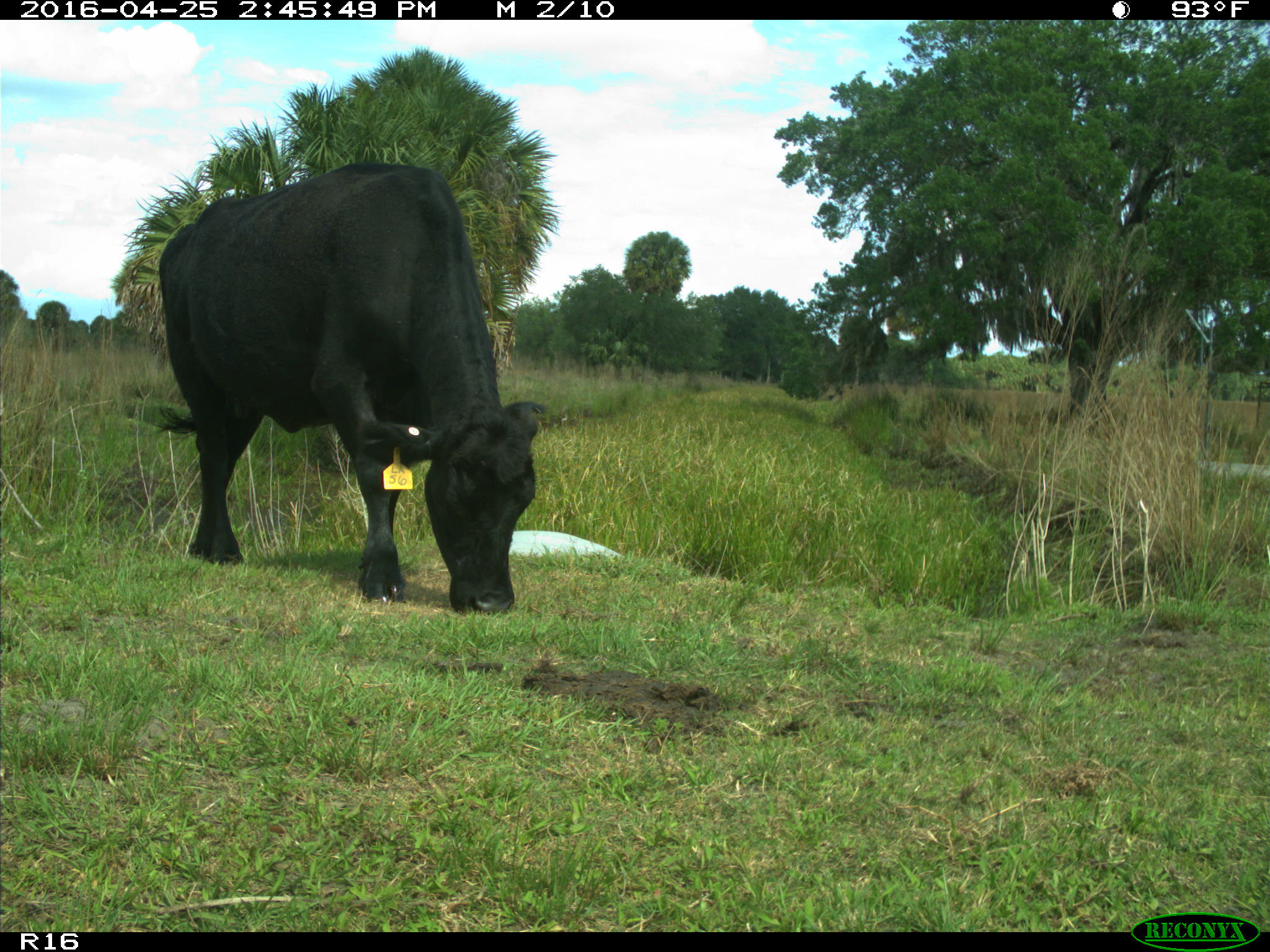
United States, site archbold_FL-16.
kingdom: Animalia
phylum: Chordata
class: Mammalia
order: Artiodactyla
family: Bovidae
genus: Bos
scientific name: Bos taurus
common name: domestic cow